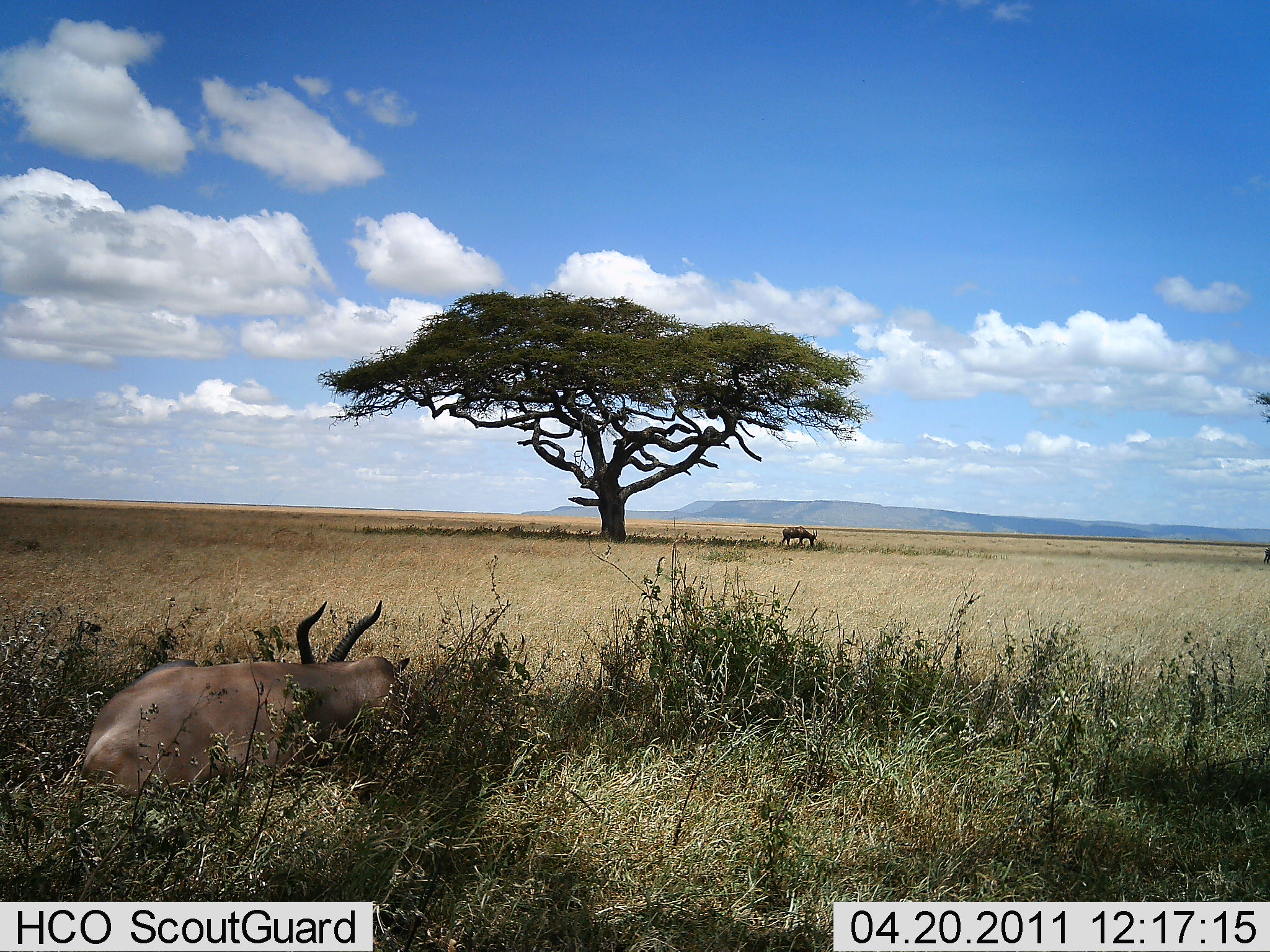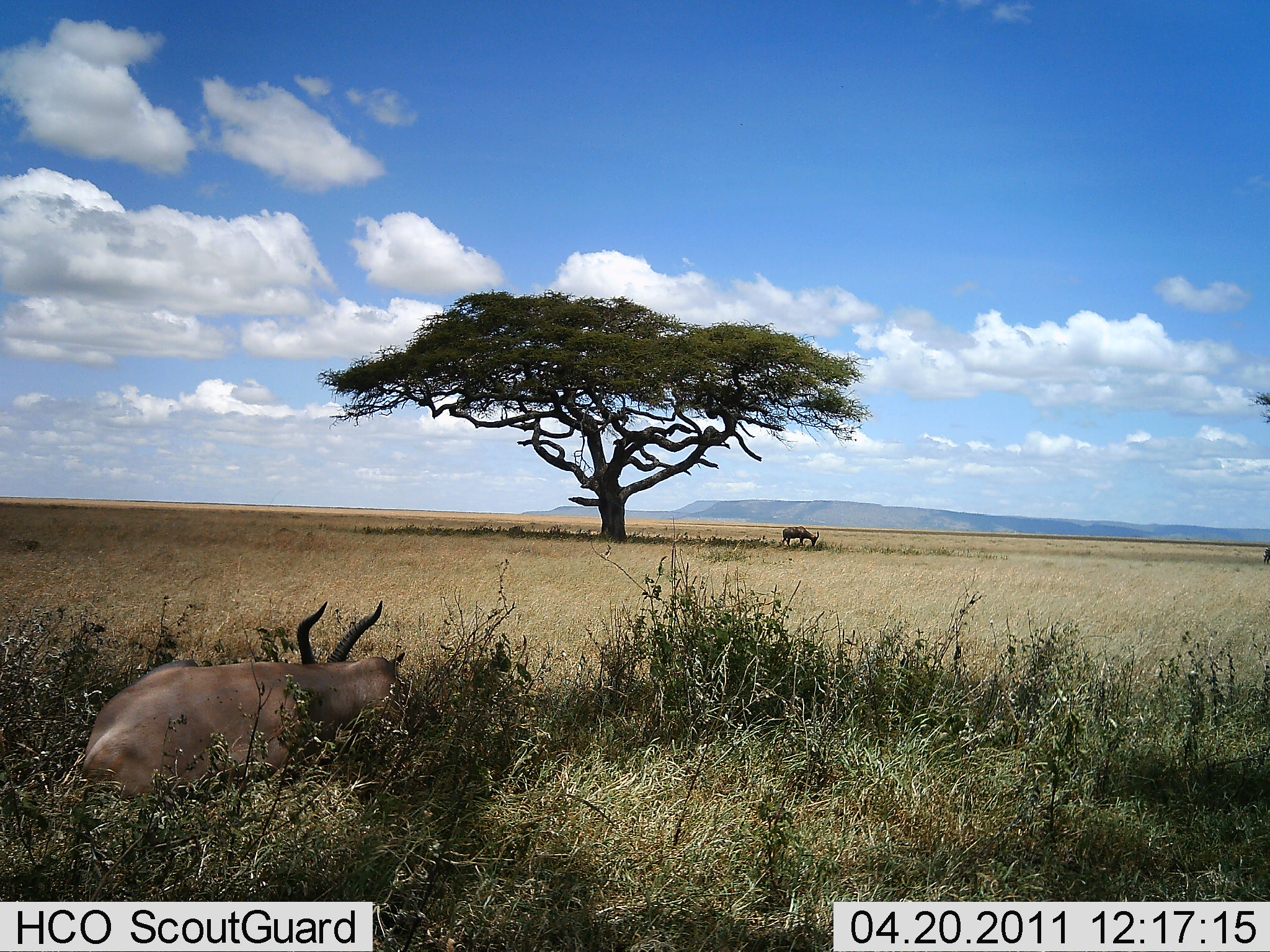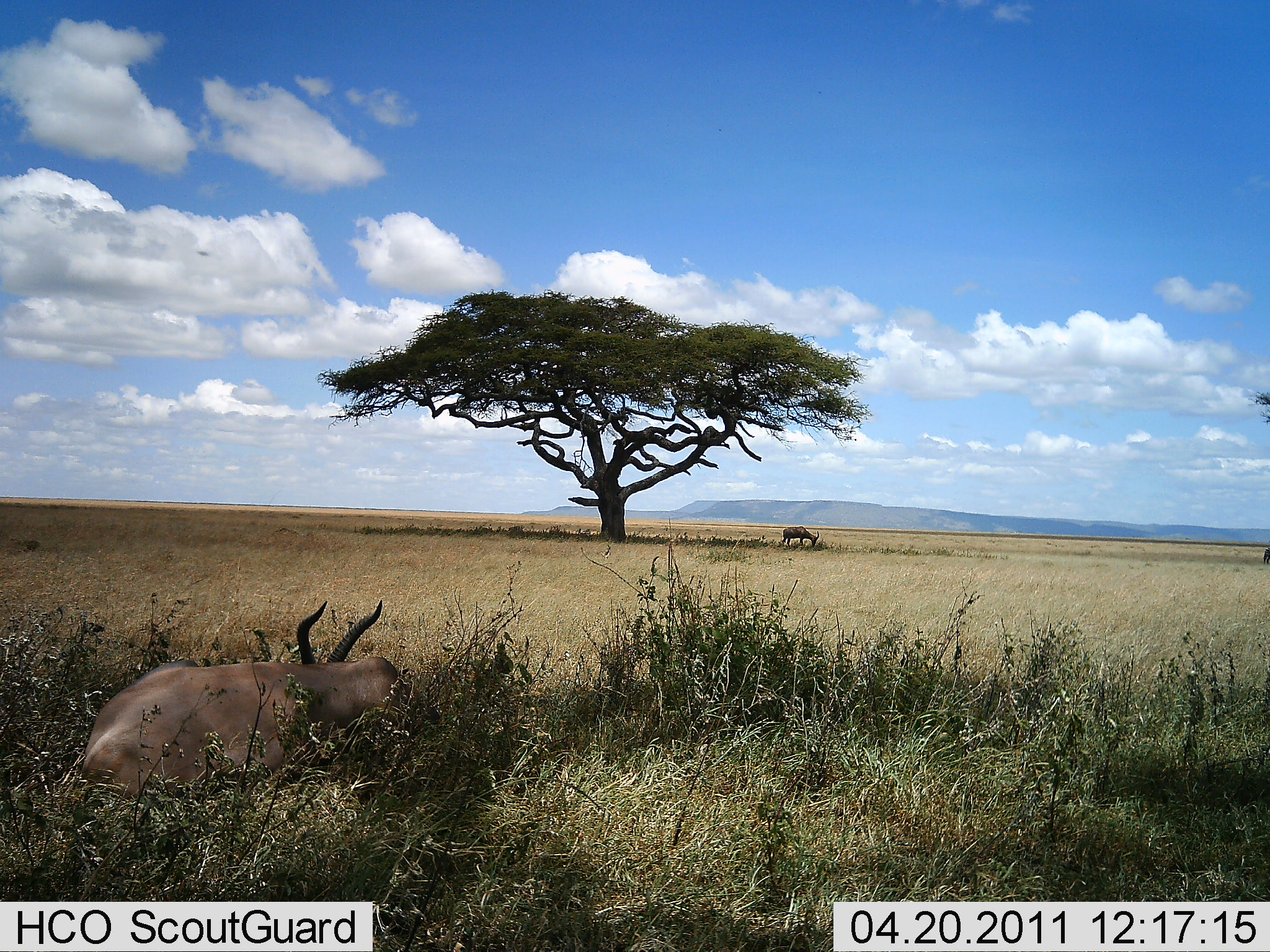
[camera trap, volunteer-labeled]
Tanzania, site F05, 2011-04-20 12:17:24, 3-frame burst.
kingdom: Animalia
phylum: Chordata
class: Mammalia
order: Artiodactyla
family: Bovidae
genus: Damaliscus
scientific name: Damaliscus lunatus jimela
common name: topi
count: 2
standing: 50%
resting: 100%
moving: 0%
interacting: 0%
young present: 0%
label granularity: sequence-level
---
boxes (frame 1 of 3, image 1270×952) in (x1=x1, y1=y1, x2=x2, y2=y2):
animal: (x1=77, y1=600, x2=443, y2=801); (x1=779, y1=524, x2=820, y2=547)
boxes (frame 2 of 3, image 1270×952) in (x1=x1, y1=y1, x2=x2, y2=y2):
animal: (x1=71, y1=603, x2=438, y2=801); (x1=781, y1=525, x2=821, y2=551)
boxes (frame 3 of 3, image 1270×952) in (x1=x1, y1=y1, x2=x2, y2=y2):
animal: (x1=76, y1=600, x2=417, y2=811); (x1=779, y1=524, x2=820, y2=553)